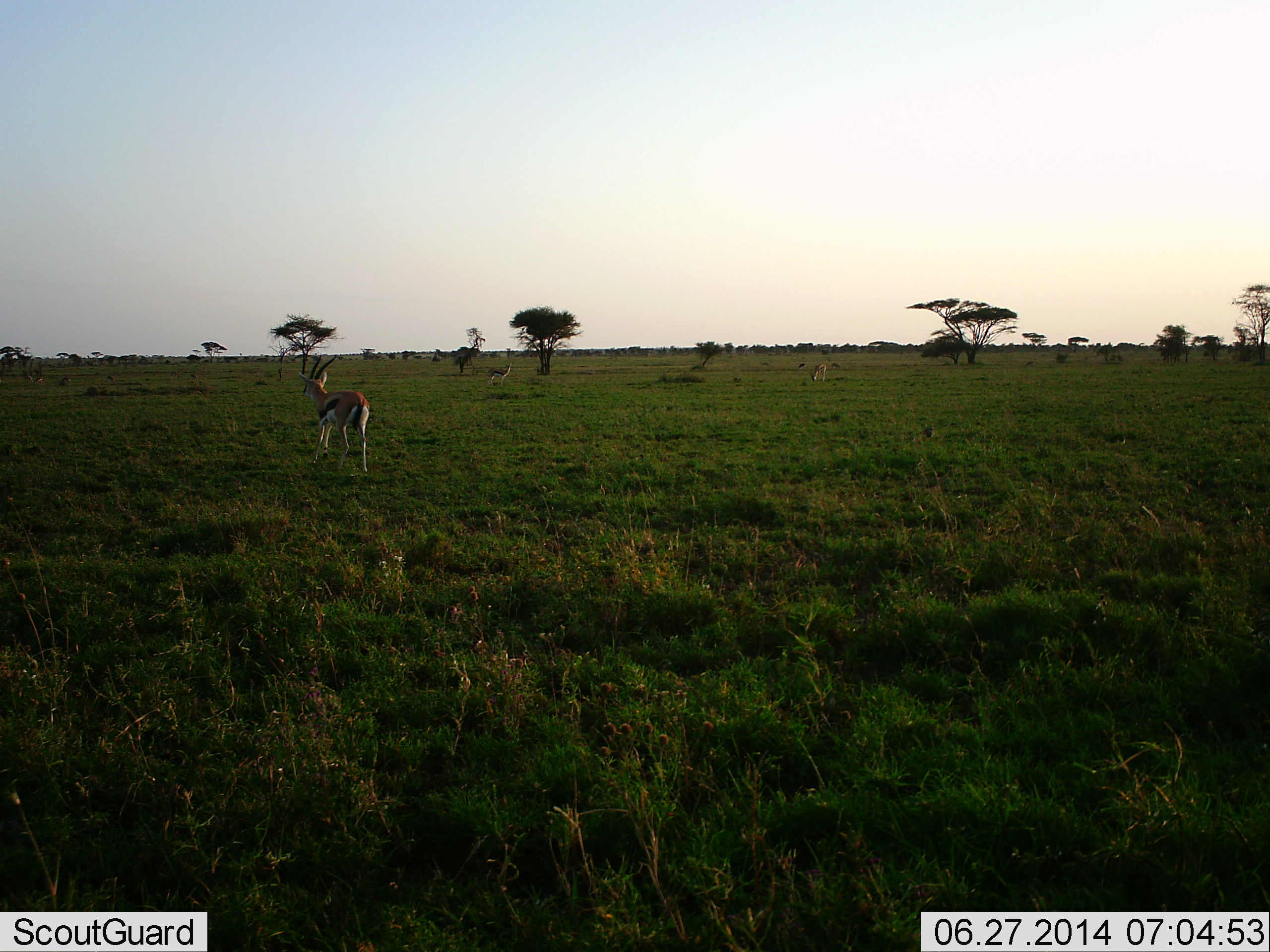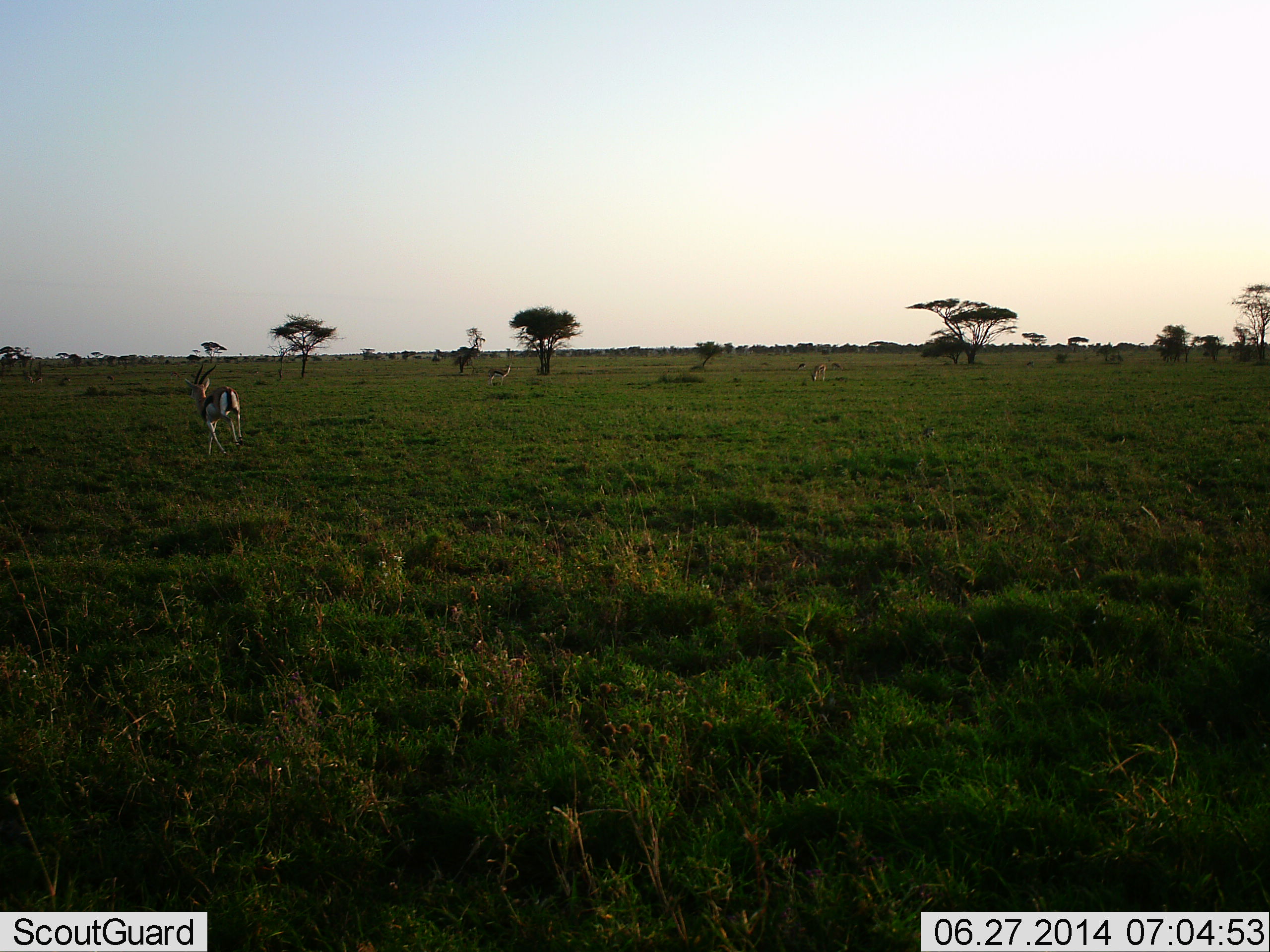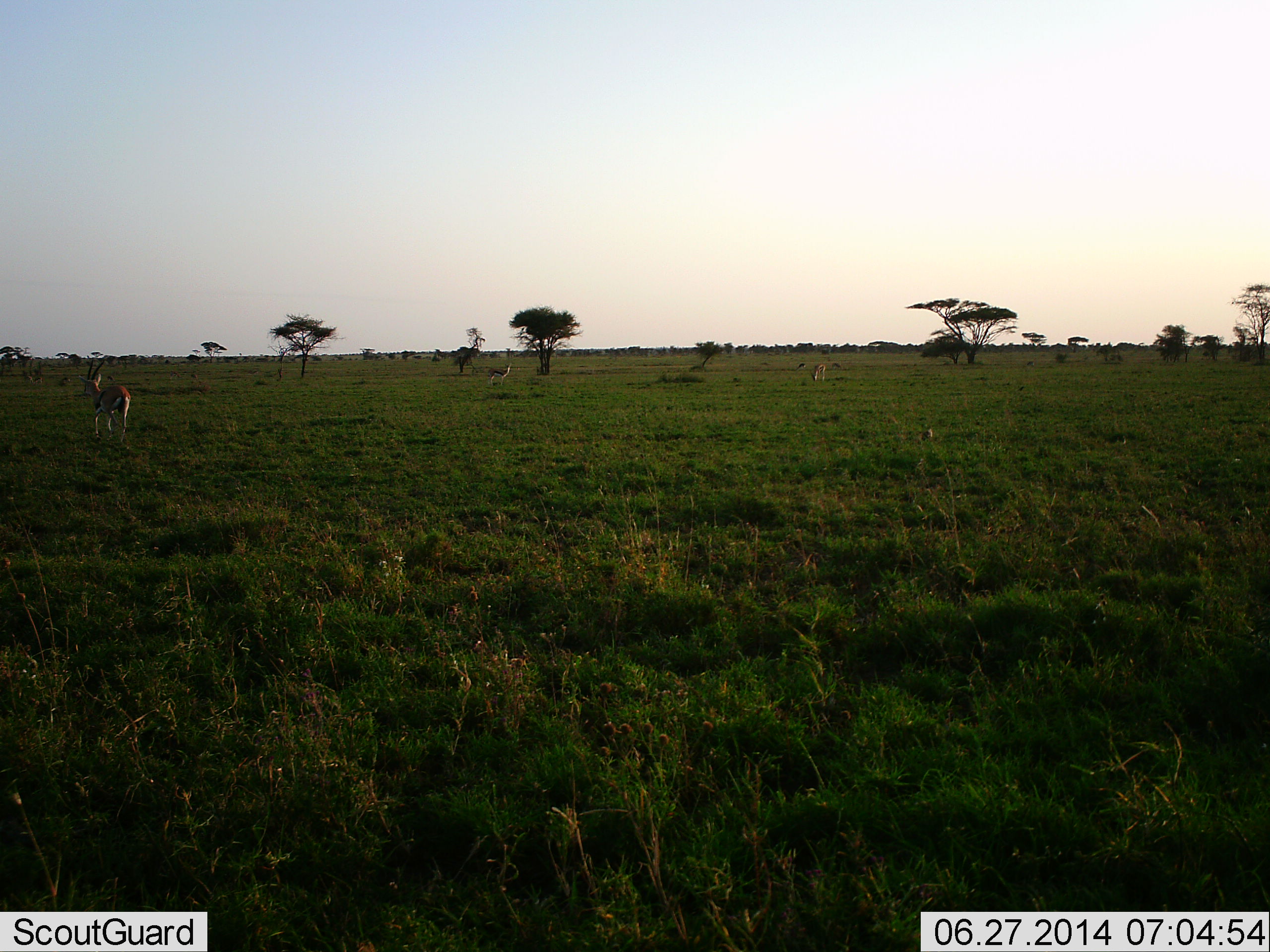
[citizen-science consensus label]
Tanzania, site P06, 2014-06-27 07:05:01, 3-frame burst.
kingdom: Animalia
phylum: Chordata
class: Mammalia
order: Artiodactyla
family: Bovidae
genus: Eudorcas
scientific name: Eudorcas thomsonii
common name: thomson's gazelle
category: gazellethomsons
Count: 2.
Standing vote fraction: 40%.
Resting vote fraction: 0%.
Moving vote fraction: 100%.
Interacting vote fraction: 0%.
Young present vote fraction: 0%.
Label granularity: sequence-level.